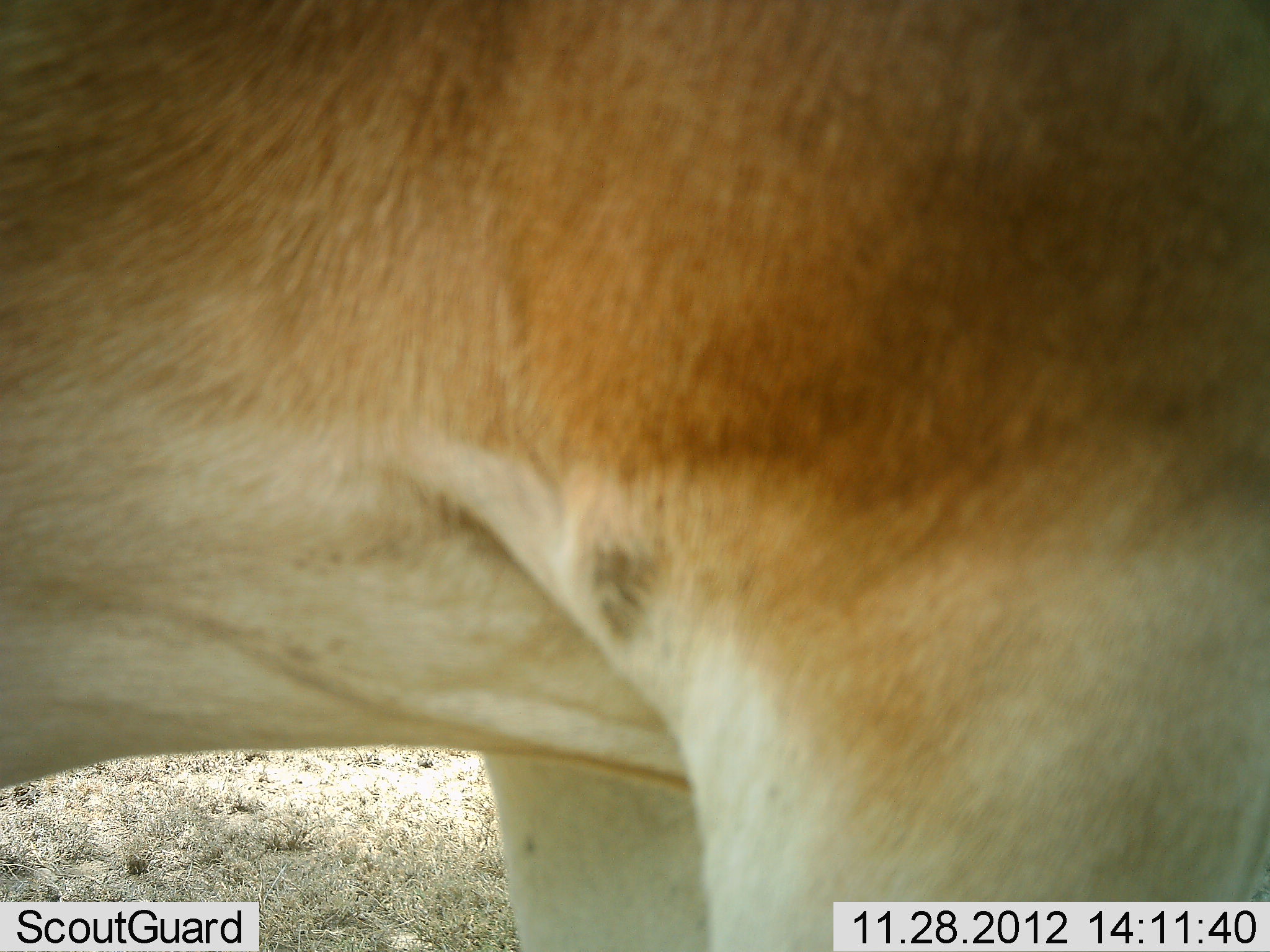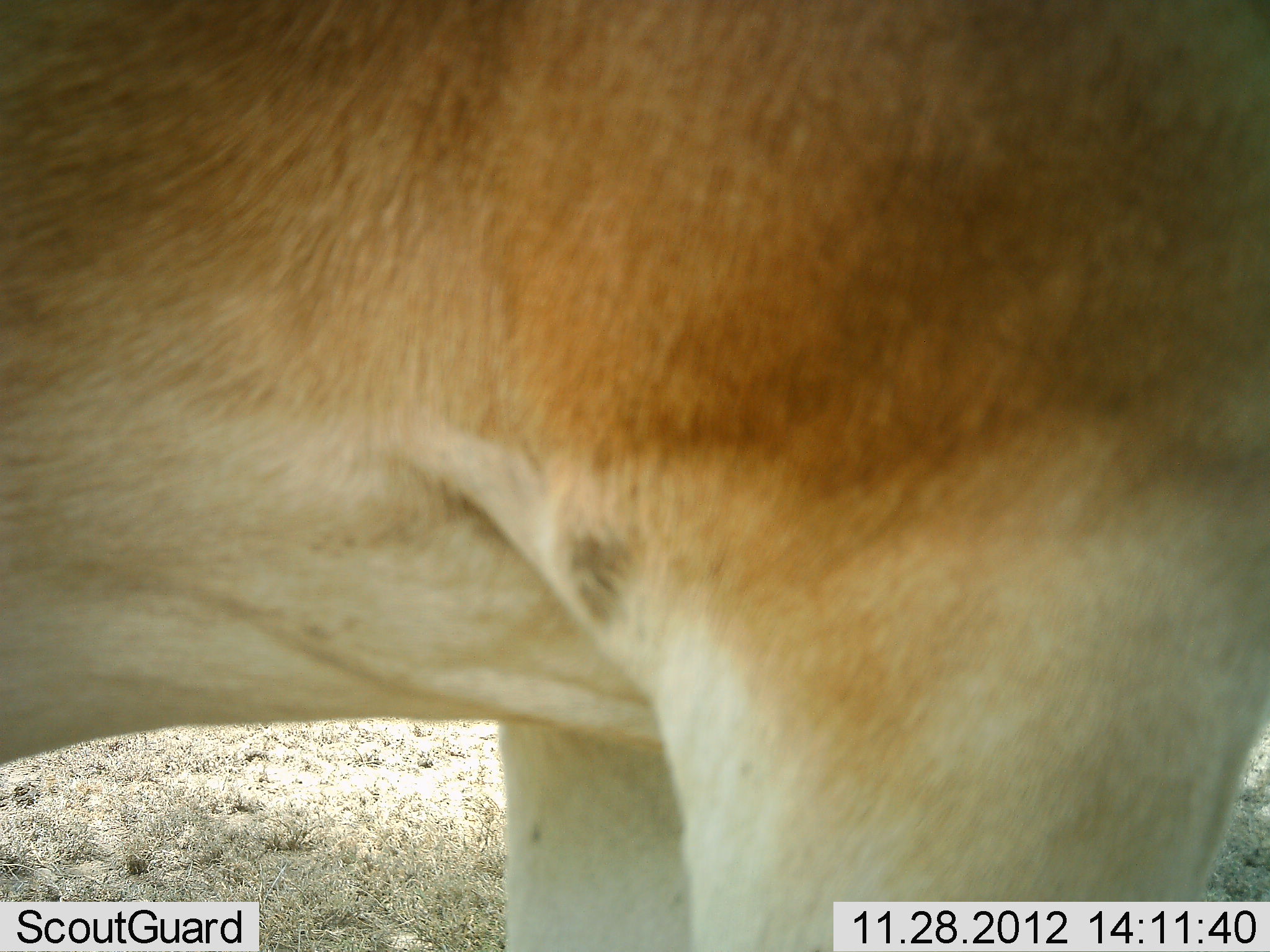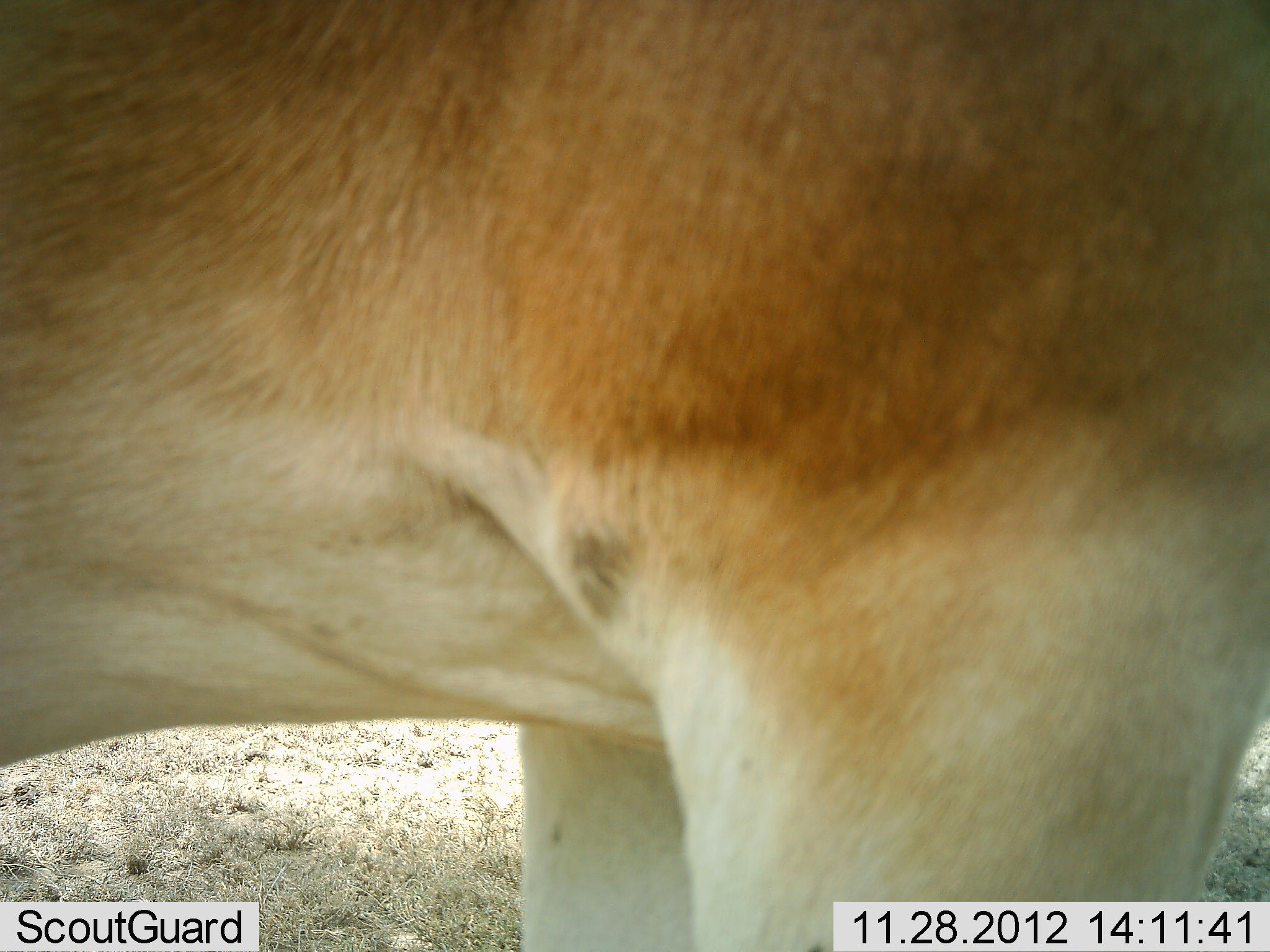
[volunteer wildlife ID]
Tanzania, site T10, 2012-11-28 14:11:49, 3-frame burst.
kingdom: Animalia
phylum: Chordata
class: Mammalia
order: Artiodactyla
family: Bovidae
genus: Alcelaphus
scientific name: Alcelaphus buselaphus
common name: hartebeest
Hartebeest (Alcelaphus buselaphus), count 1. Behavior (volunteer vote fractions): standing 100%, resting 0%, moving 0%, interacting 0%. Young present (vote fraction): 0%. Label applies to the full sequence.